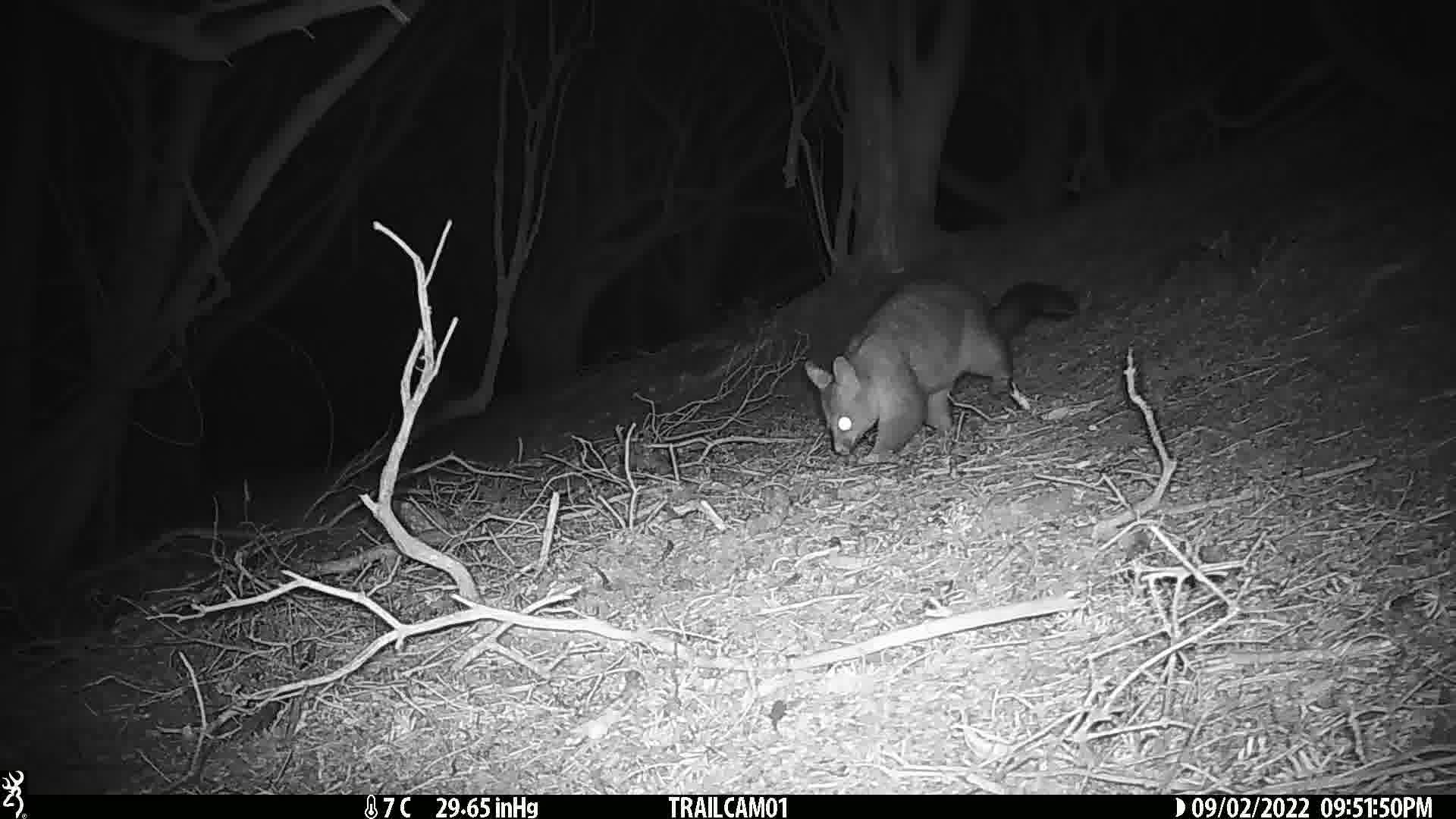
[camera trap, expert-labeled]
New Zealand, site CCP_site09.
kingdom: Animalia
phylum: Chordata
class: Mammalia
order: Diprotodontia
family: Phalangeridae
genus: Trichosurus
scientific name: Trichosurus vulpecula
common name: common brushtail possum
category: possum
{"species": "possum (common brushtail possum) (Trichosurus vulpecula)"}